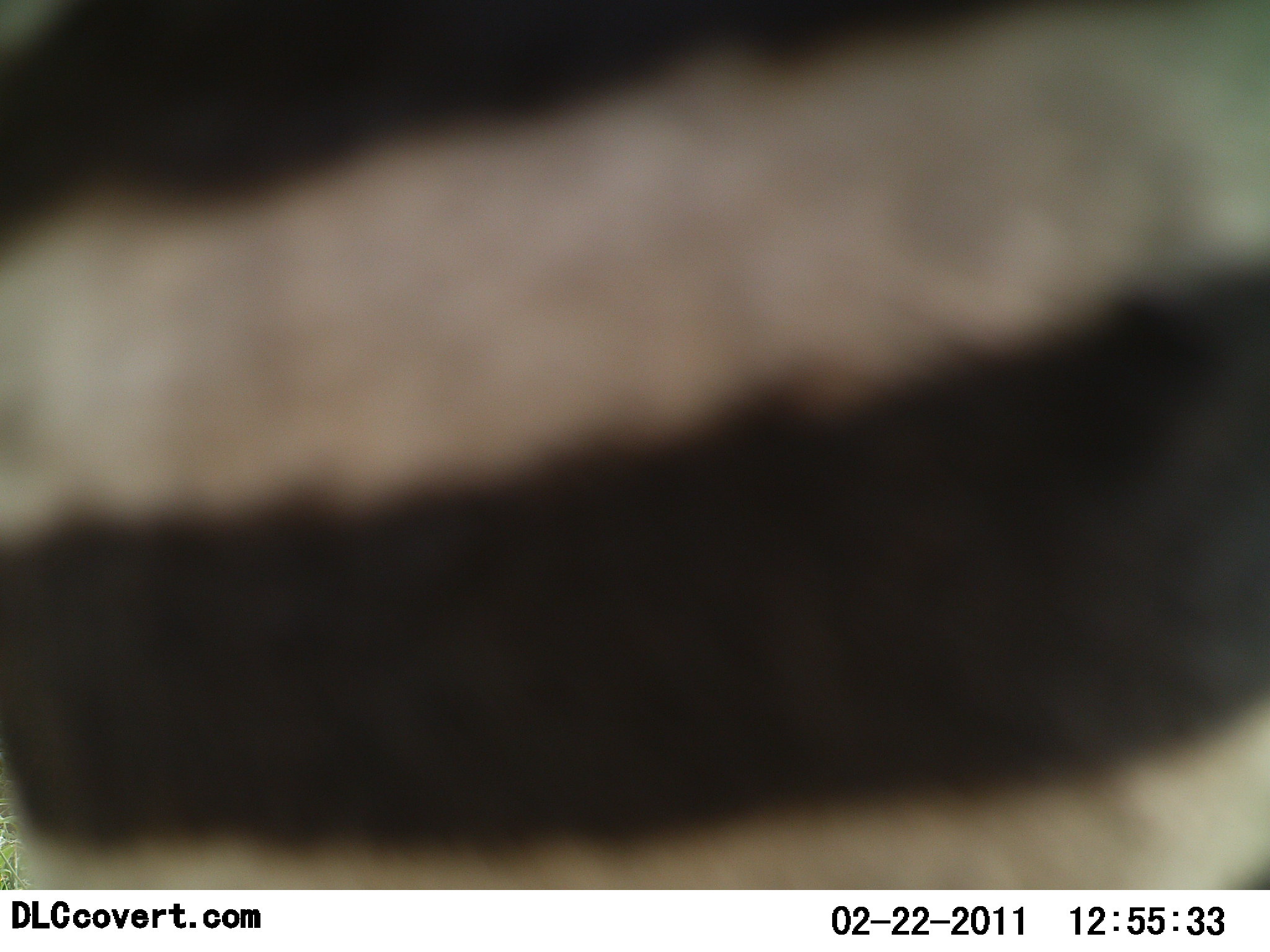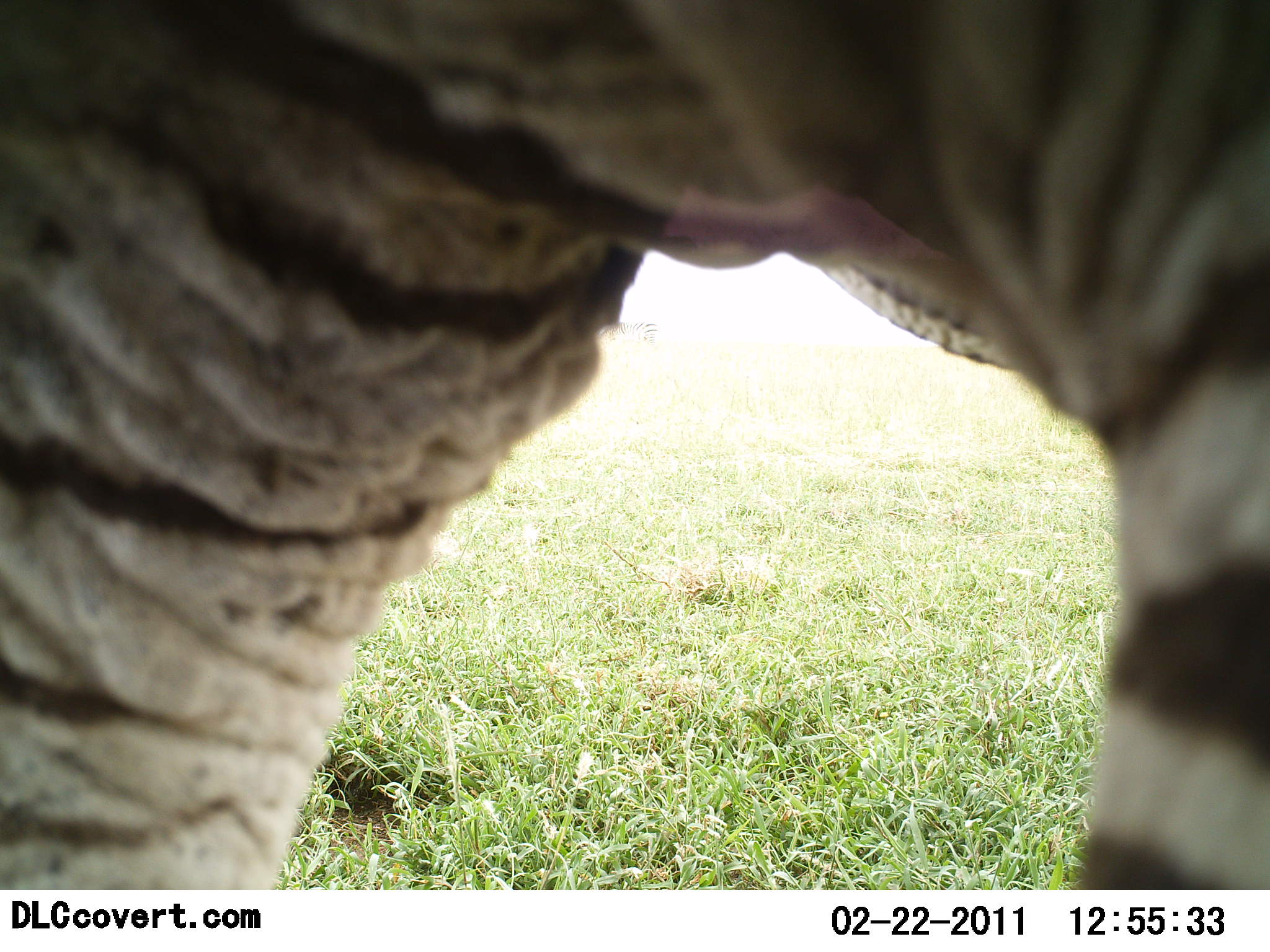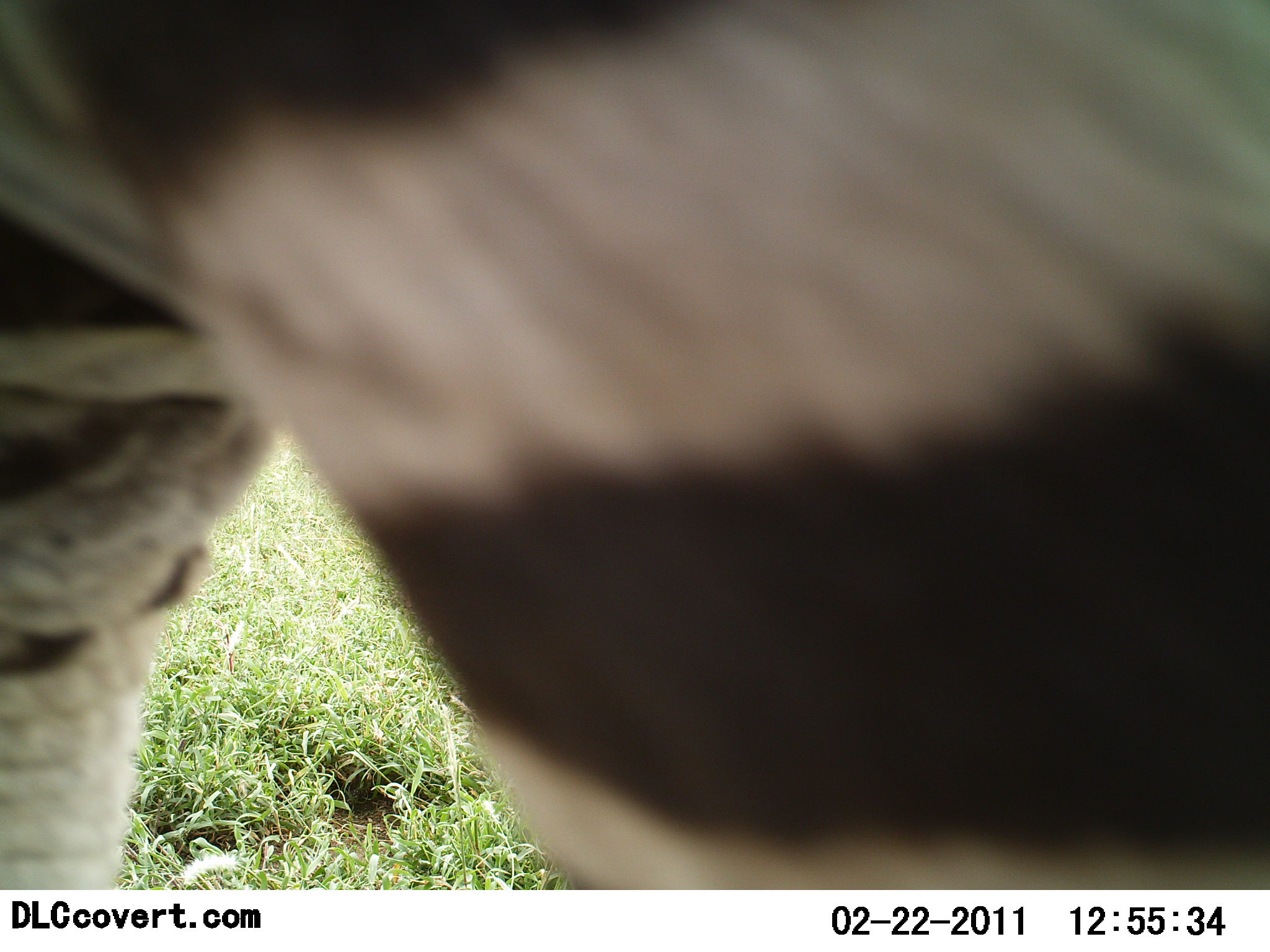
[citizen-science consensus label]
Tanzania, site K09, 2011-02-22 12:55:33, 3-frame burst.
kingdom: Animalia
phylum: Chordata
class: Mammalia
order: Perissodactyla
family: Equidae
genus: Equus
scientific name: Equus quagga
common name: plains zebra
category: zebra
Zebra (plains zebra) (Equus quagga), count 1. Behavior (volunteer vote fractions): standing 40%, resting 0%, moving 50%, interacting 0%. Young present (vote fraction): 0%. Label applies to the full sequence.